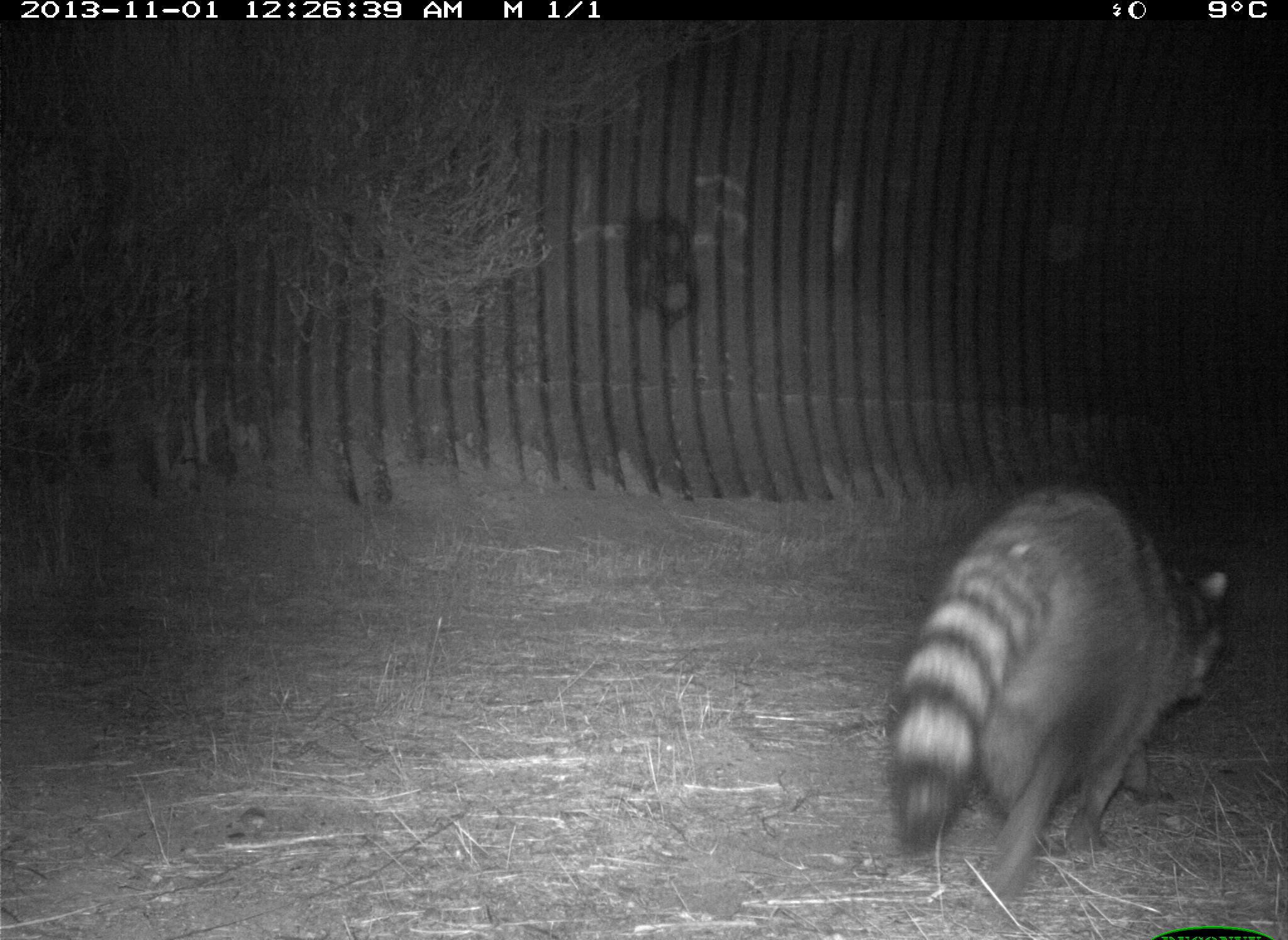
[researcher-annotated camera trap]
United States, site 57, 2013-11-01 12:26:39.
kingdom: Animalia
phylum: Chordata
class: Mammalia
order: Carnivora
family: Procyonidae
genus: Procyon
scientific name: Procyon lotor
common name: raccoon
Raccoon (Procyon lotor).